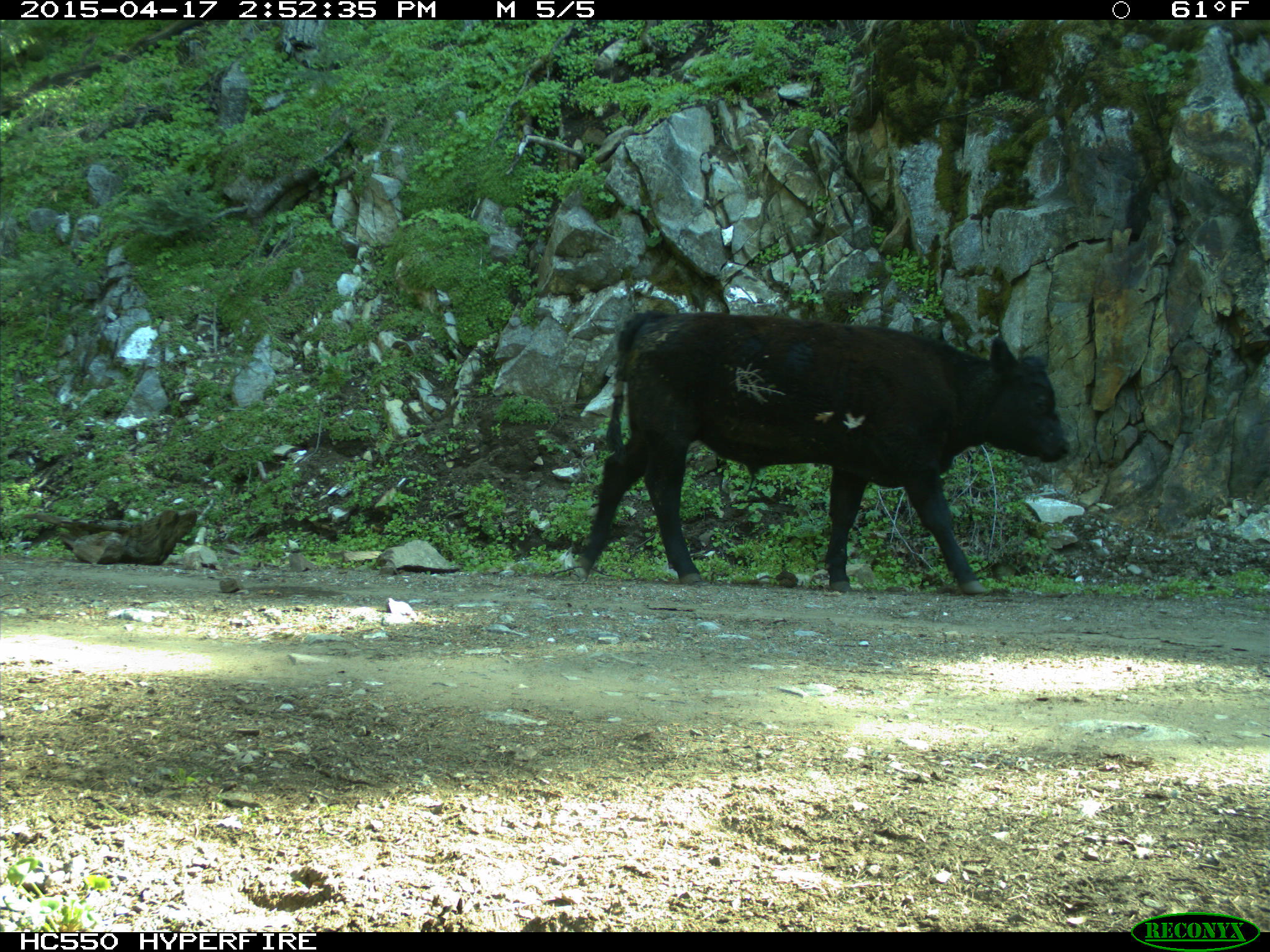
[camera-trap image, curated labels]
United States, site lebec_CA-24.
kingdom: Animalia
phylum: Chordata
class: Mammalia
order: Artiodactyla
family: Bovidae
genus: Bos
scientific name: Bos taurus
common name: domestic cow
Bos taurus (domestic cow).